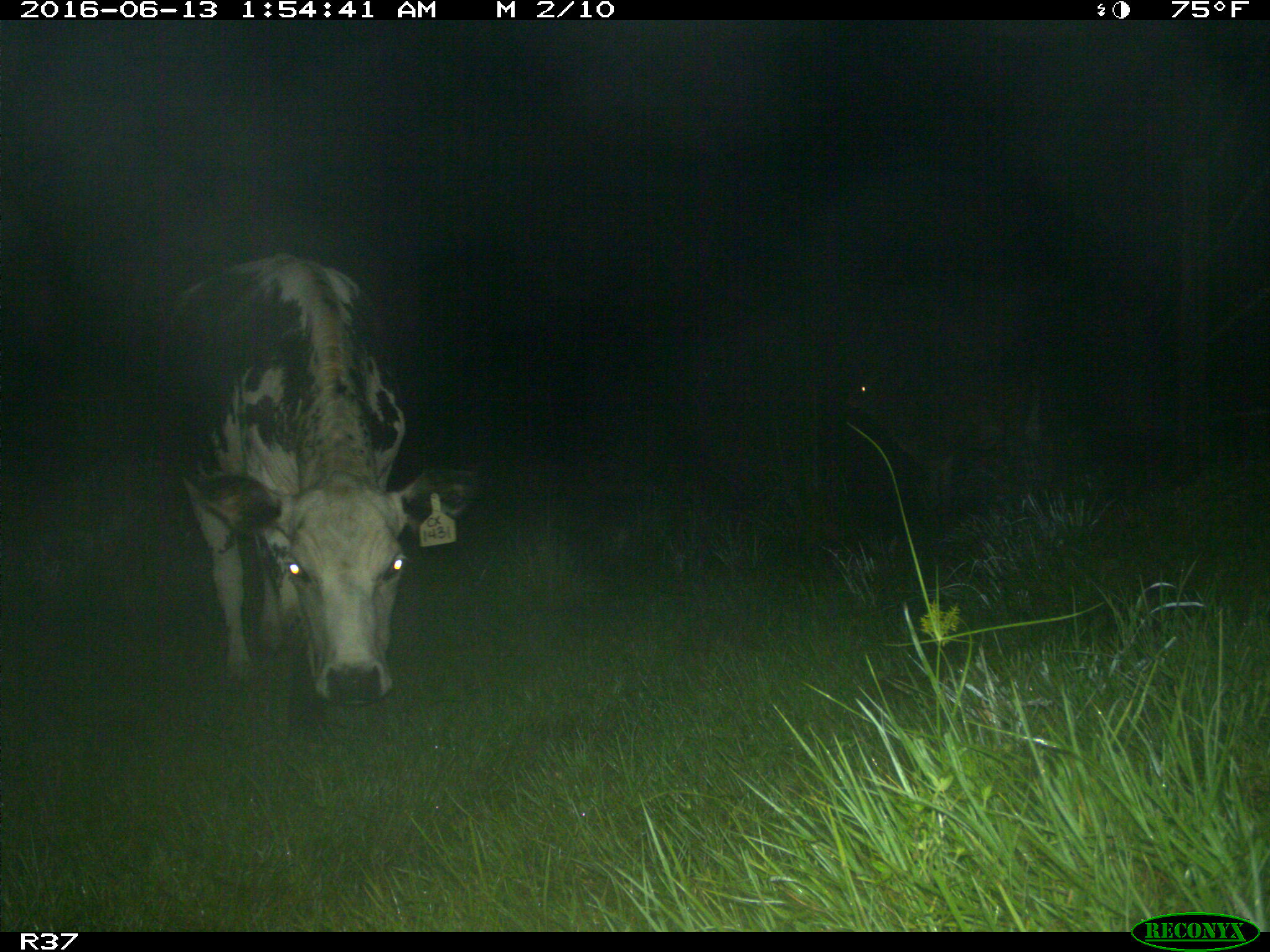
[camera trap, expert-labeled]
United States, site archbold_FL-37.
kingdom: Animalia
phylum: Chordata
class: Mammalia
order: Artiodactyla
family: Bovidae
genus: Bos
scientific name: Bos taurus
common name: domestic cow